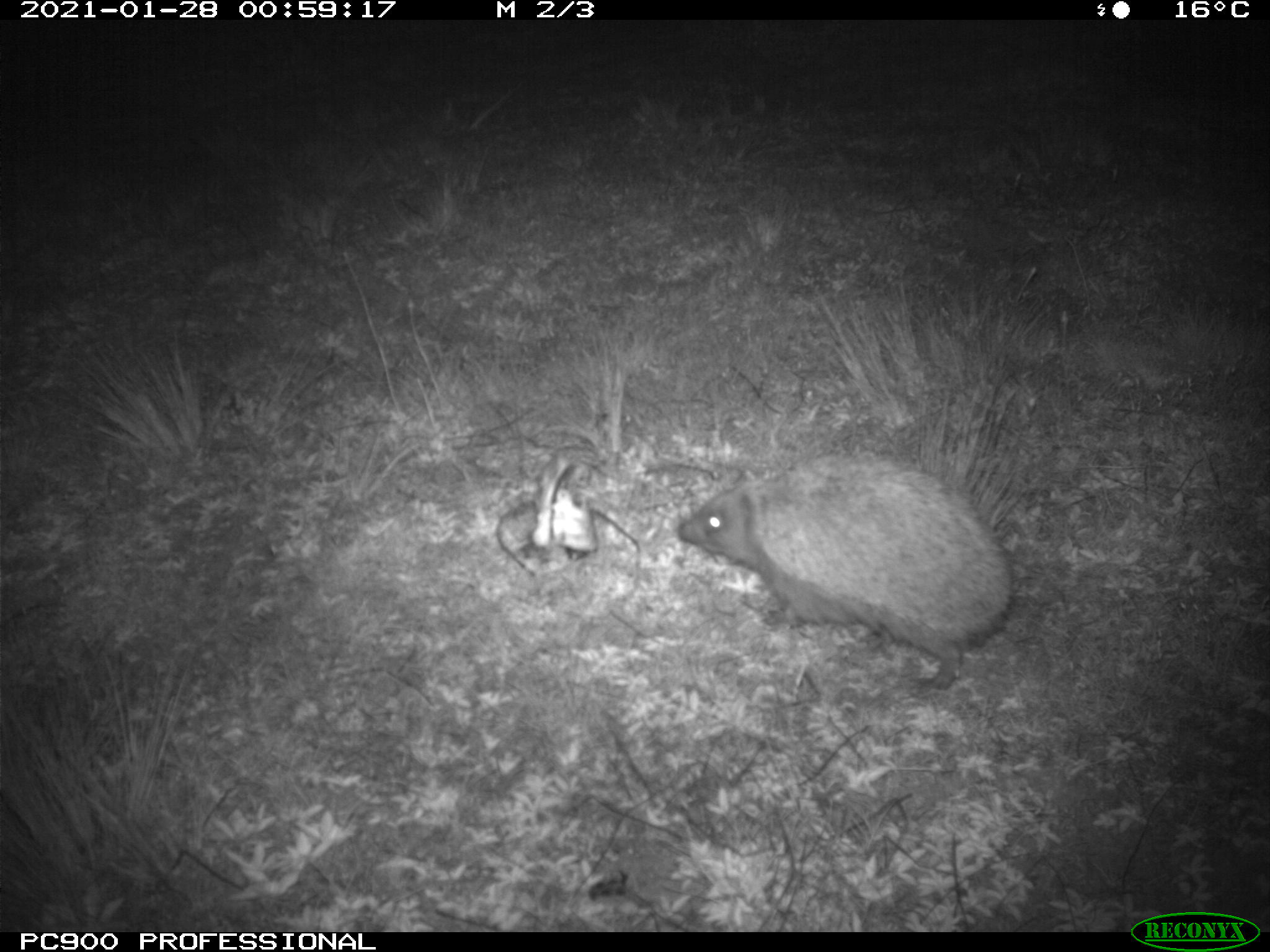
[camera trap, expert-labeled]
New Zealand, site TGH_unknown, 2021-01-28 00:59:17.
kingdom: Animalia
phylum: Chordata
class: Mammalia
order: Eulipotyphla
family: Erinaceidae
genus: Erinaceus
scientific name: Erinaceus europaeus europaeus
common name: european hedgehog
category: hedgehog